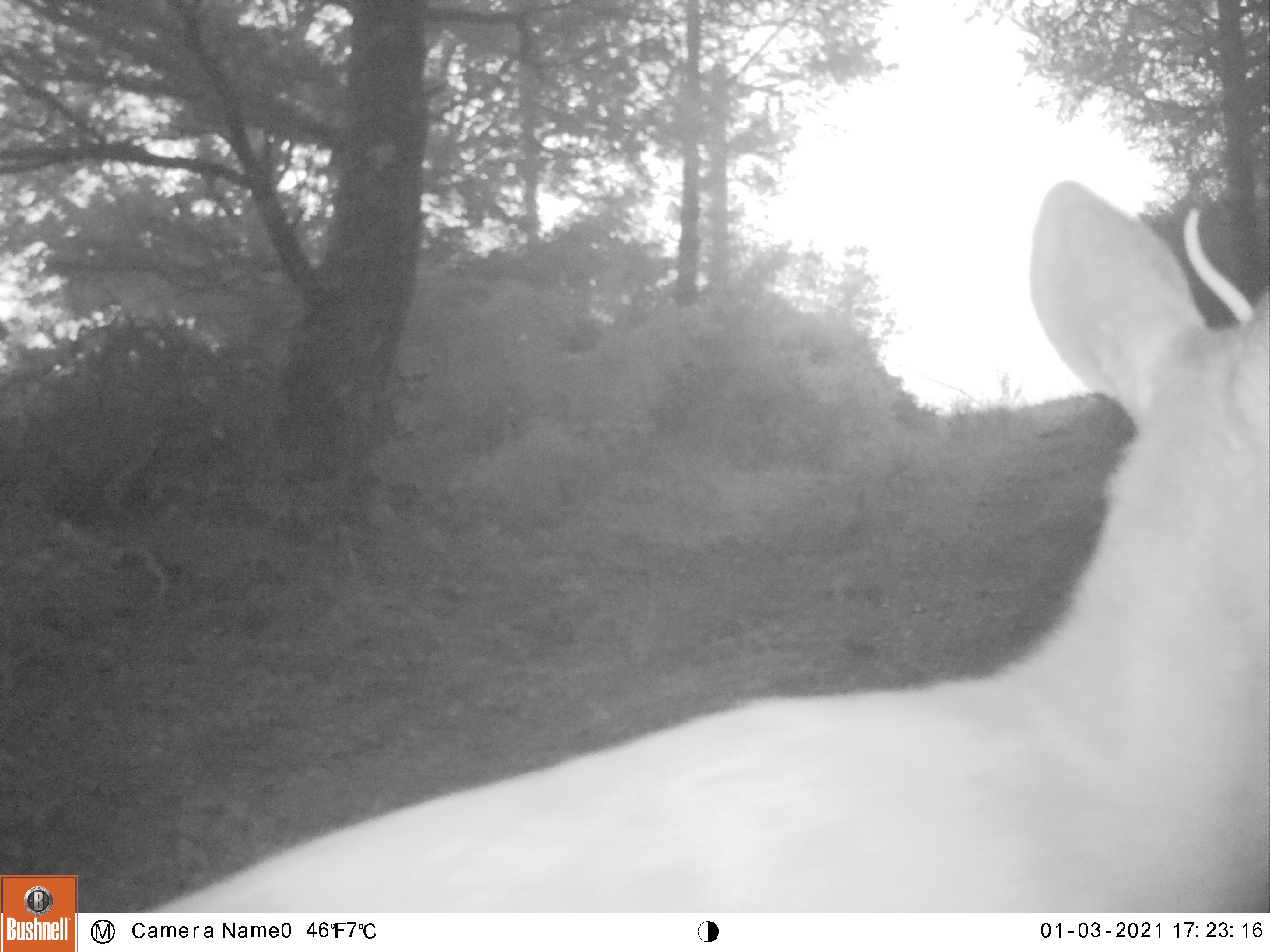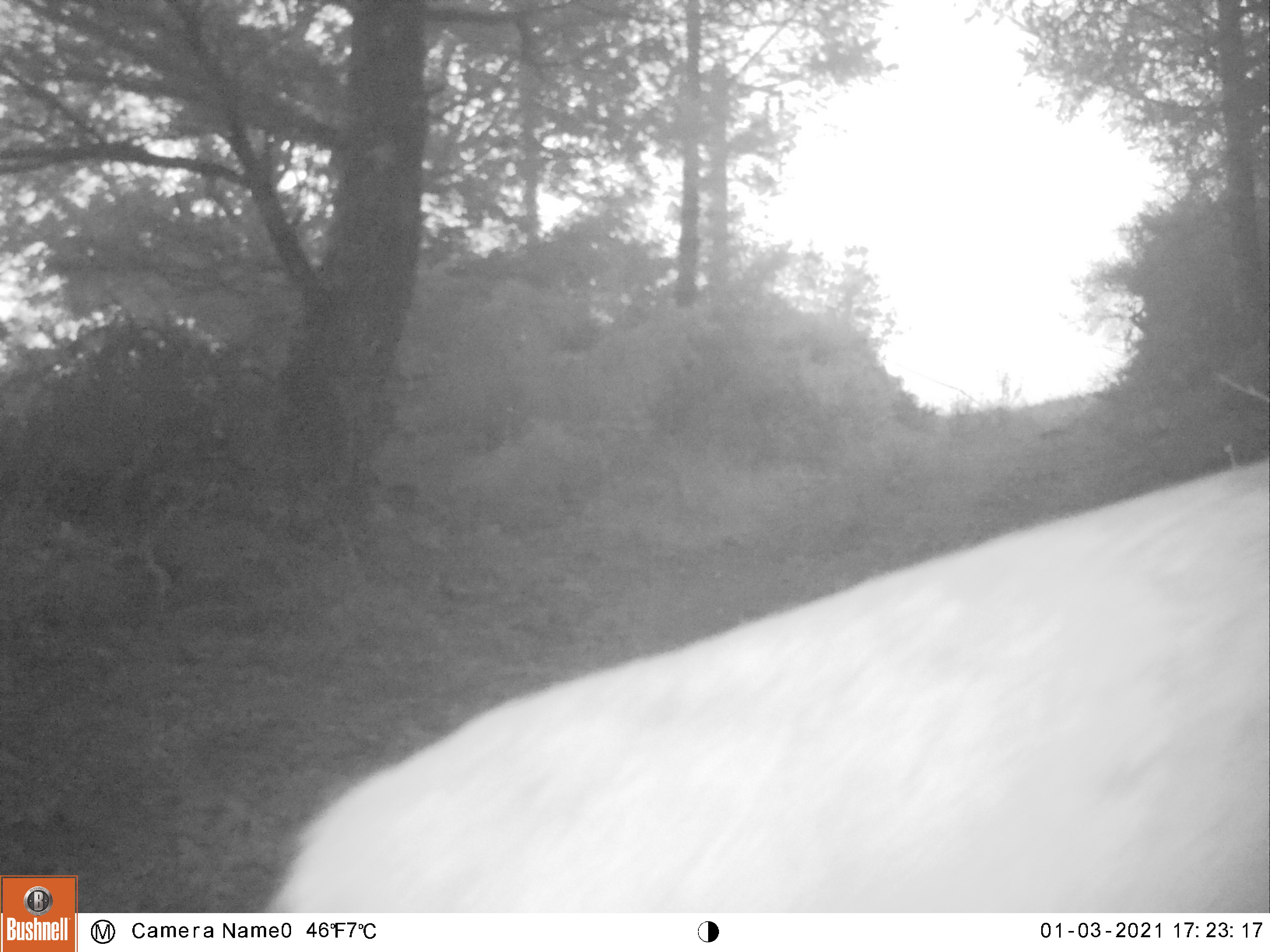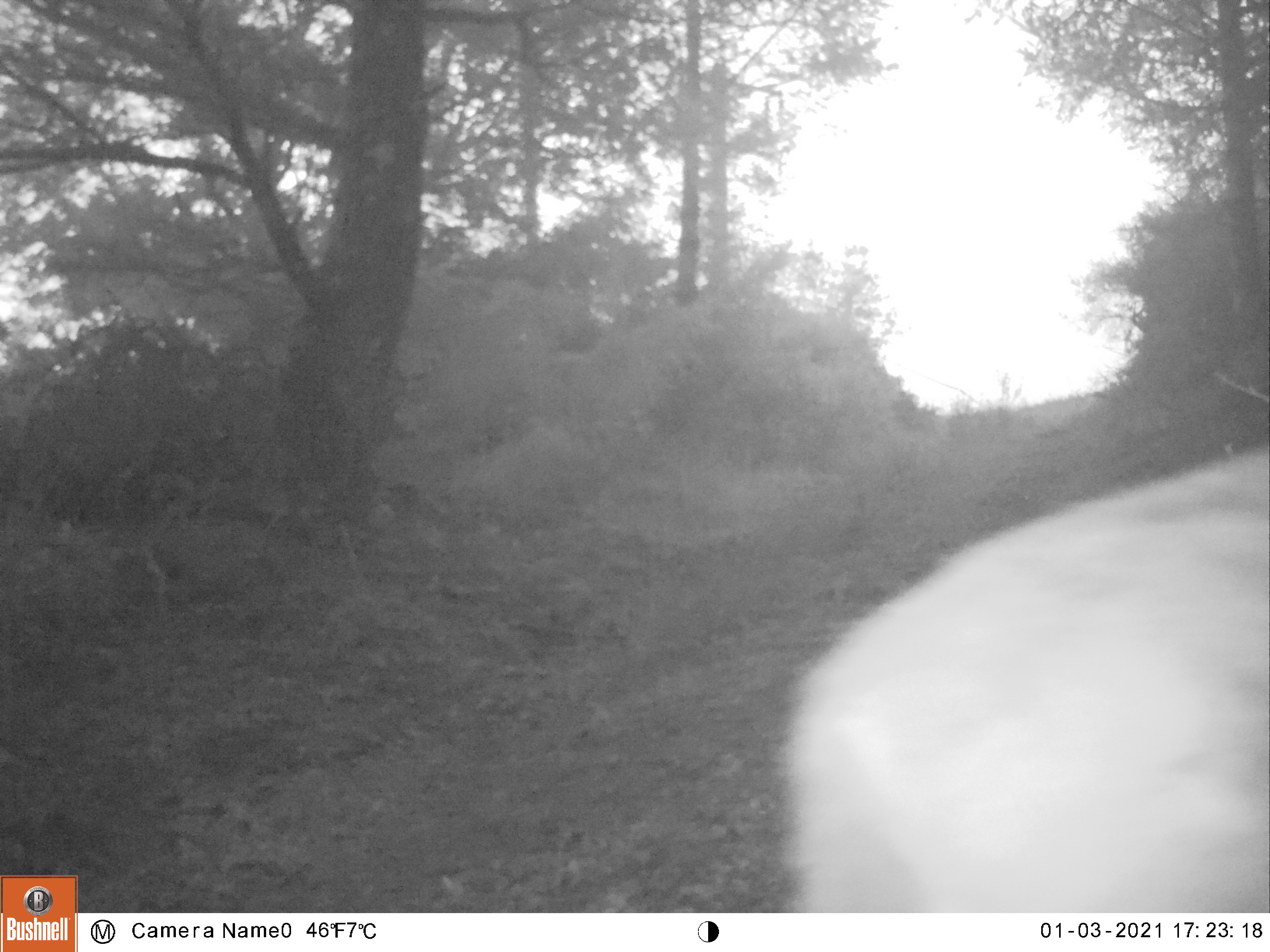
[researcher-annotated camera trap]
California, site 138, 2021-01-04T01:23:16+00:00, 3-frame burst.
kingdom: Animalia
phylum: Chordata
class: Mammalia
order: Artiodactyla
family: Cervidae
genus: Odocoileus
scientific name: Odocoileus hemionus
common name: mule deer